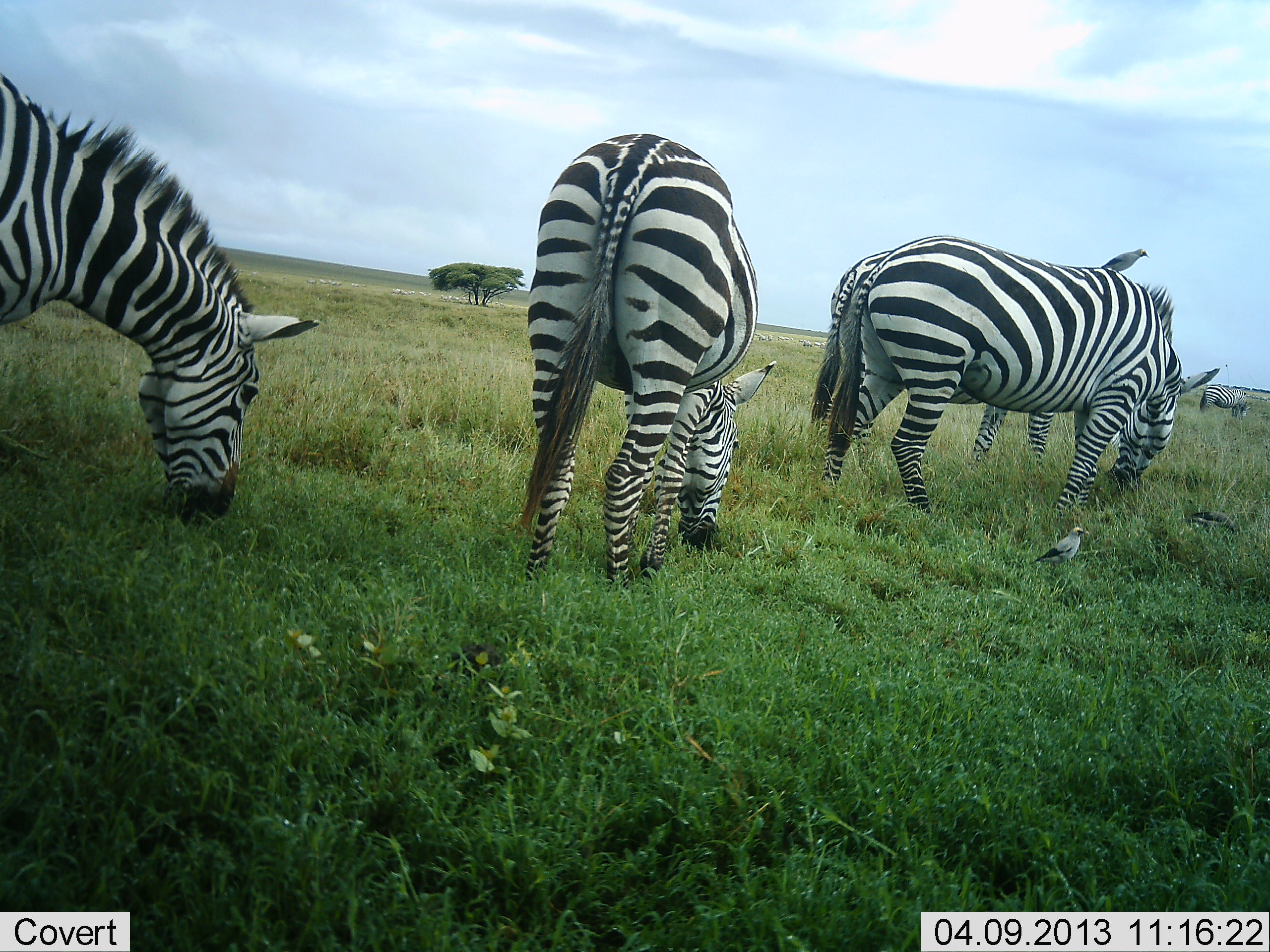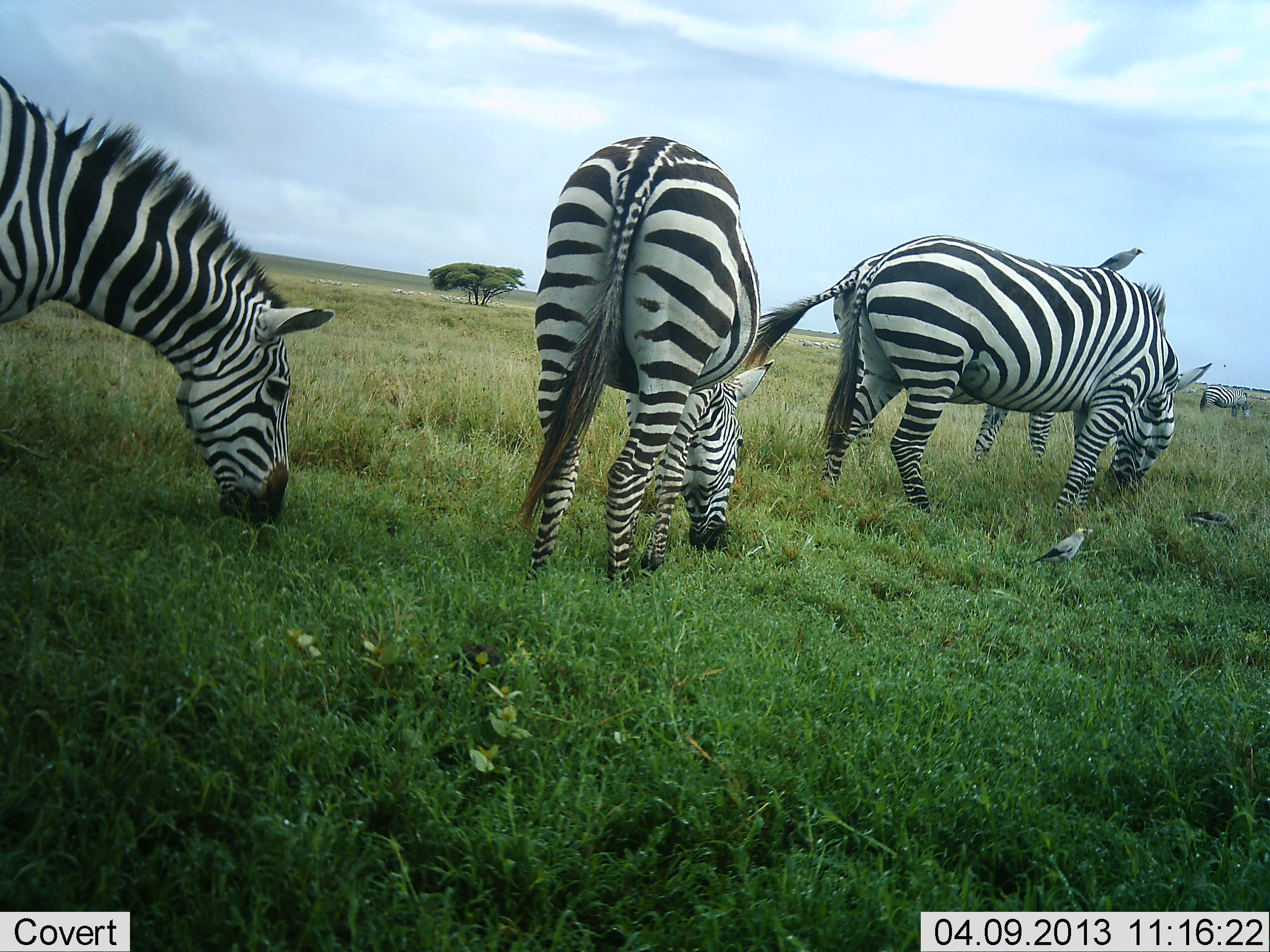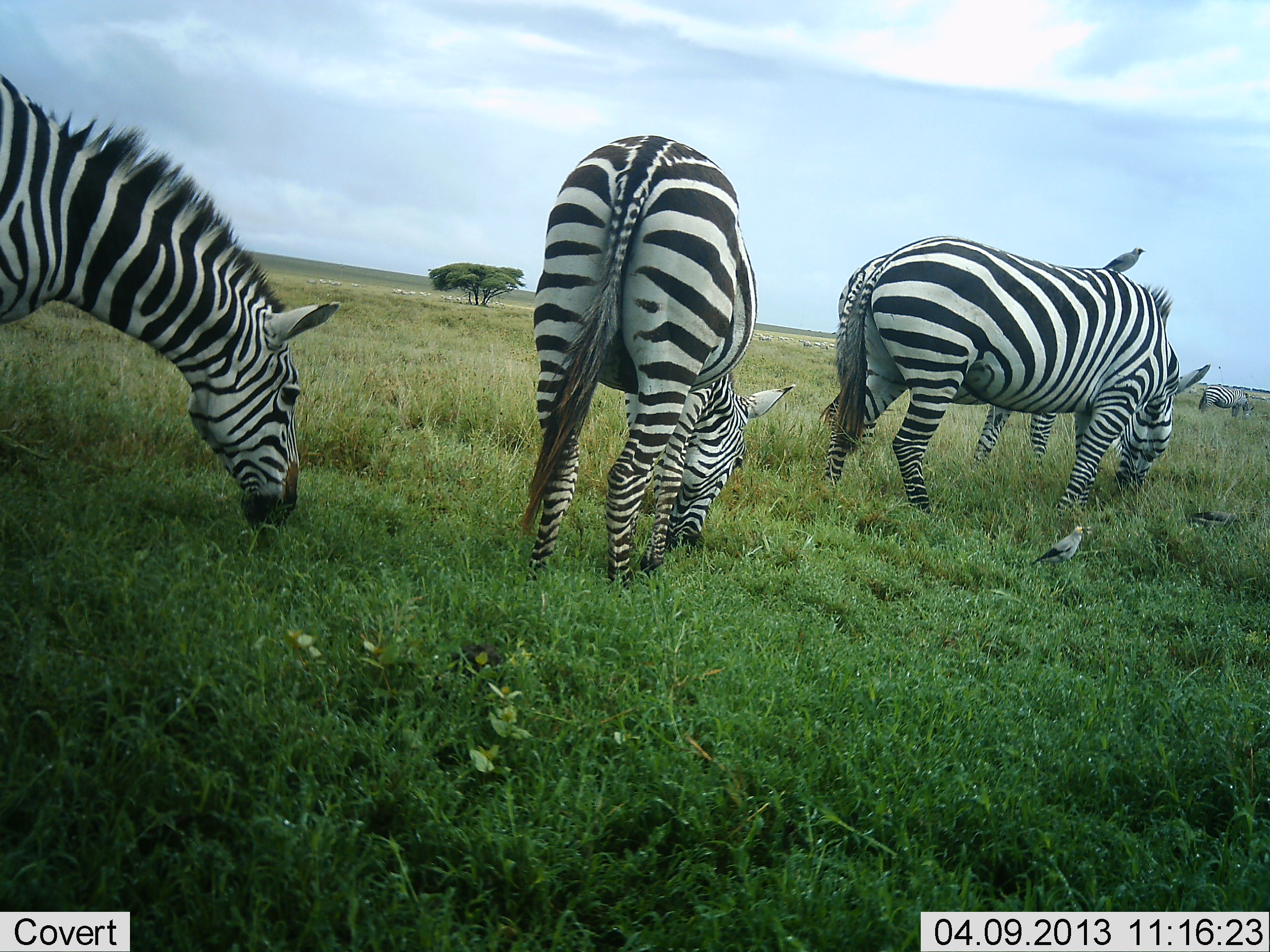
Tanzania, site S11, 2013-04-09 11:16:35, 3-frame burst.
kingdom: Animalia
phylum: Chordata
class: Aves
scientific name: Aves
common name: bird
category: otherbird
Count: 2.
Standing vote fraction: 82%.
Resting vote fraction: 18%.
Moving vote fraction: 0%.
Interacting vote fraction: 6%.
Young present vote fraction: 0%.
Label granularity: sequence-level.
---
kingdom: Animalia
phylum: Chordata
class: Mammalia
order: Perissodactyla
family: Equidae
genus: Equus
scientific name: Equus quagga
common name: plains zebra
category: zebra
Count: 4.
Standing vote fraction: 28%.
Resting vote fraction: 0%.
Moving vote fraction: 3%.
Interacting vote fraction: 0%.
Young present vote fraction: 0%.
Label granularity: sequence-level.